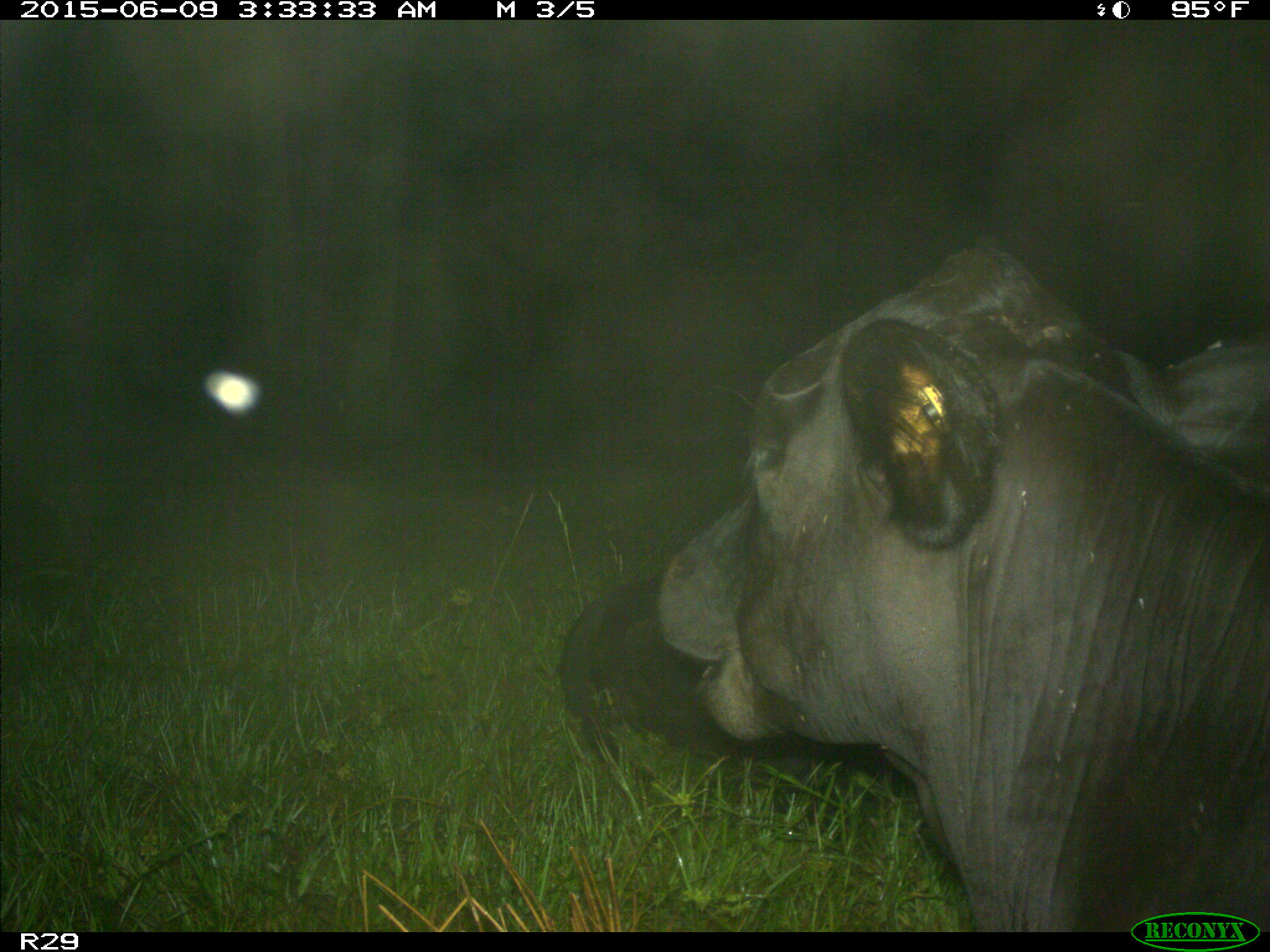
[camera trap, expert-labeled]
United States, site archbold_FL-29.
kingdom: Animalia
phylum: Chordata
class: Mammalia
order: Artiodactyla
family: Bovidae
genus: Bos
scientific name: Bos taurus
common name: domestic cow